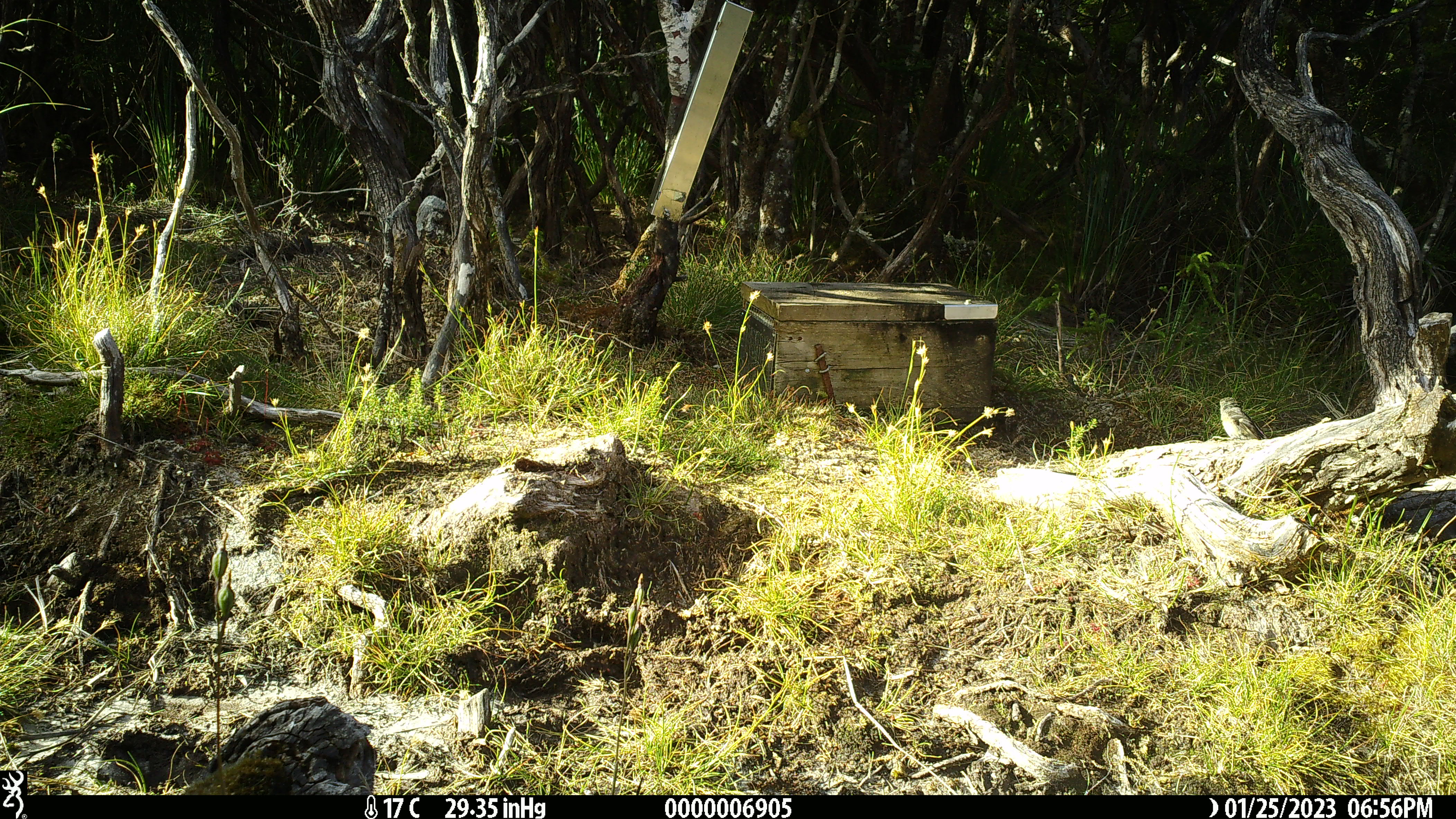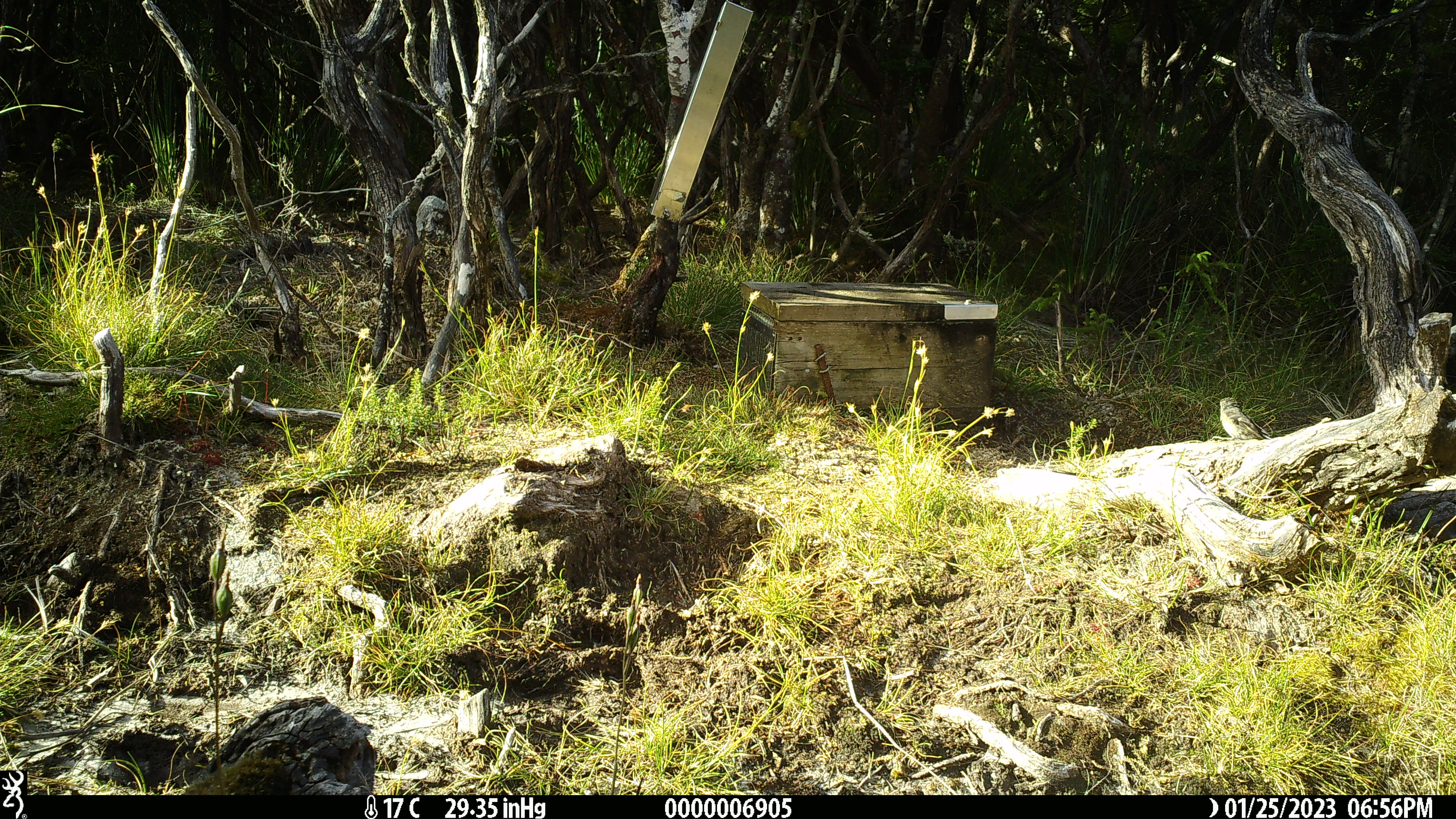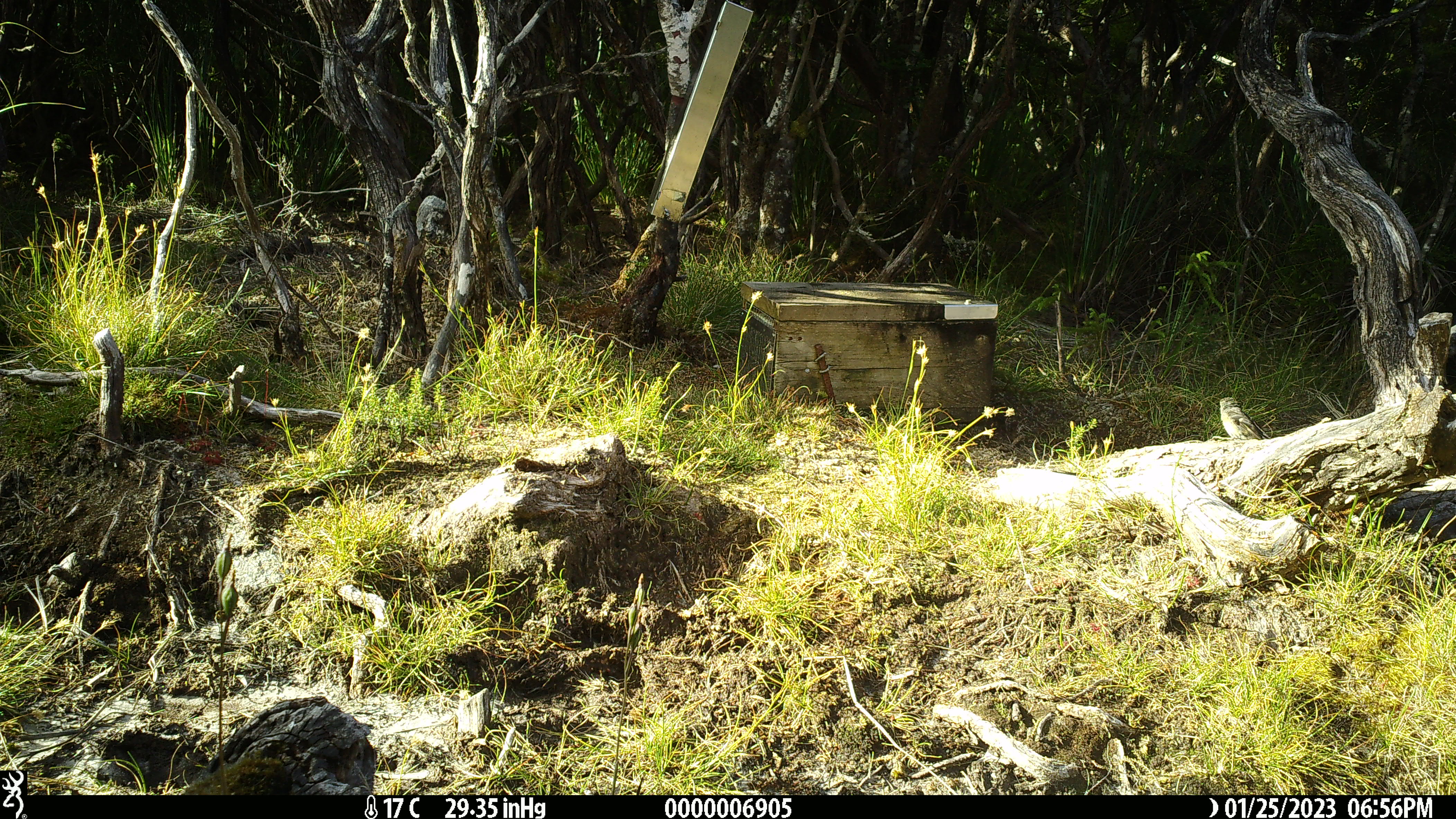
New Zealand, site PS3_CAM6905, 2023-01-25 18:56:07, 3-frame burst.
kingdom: Animalia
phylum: Chordata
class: Aves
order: Passeriformes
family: Petroicidae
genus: Petroica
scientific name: Petroica macrocephala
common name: tomtit